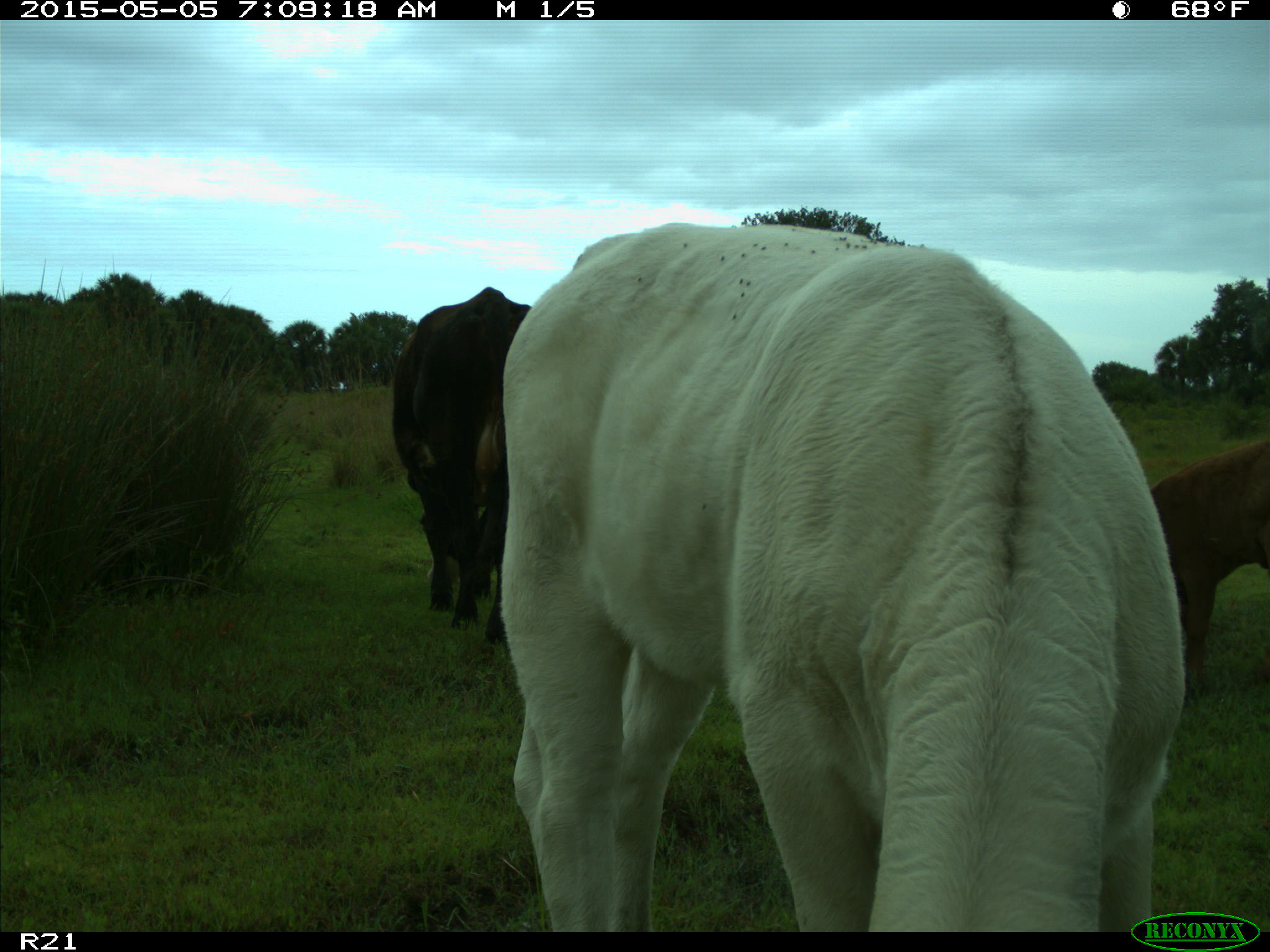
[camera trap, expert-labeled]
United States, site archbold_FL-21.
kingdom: Animalia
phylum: Chordata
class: Mammalia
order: Artiodactyla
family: Bovidae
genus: Bos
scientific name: Bos taurus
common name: domestic cow